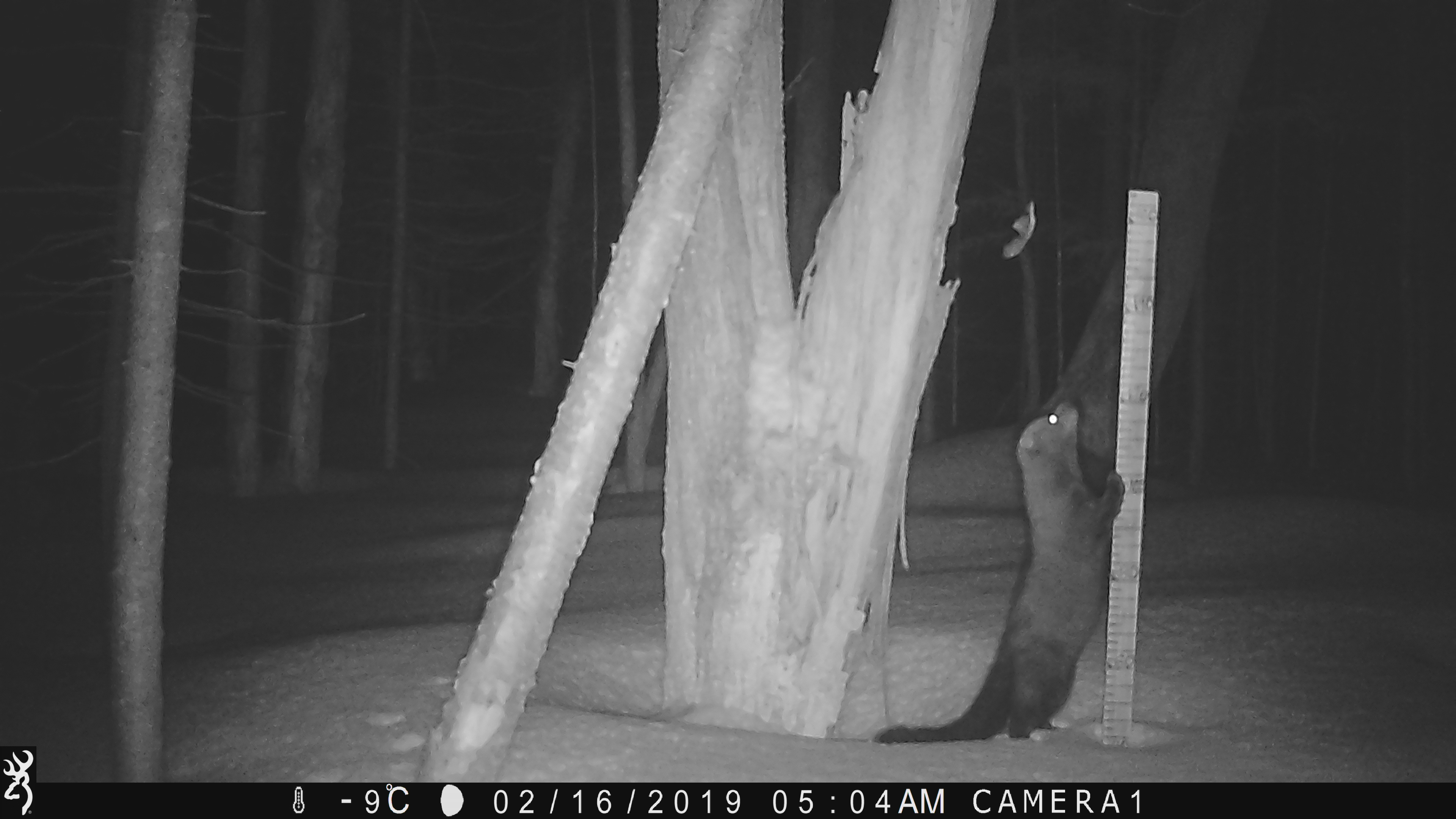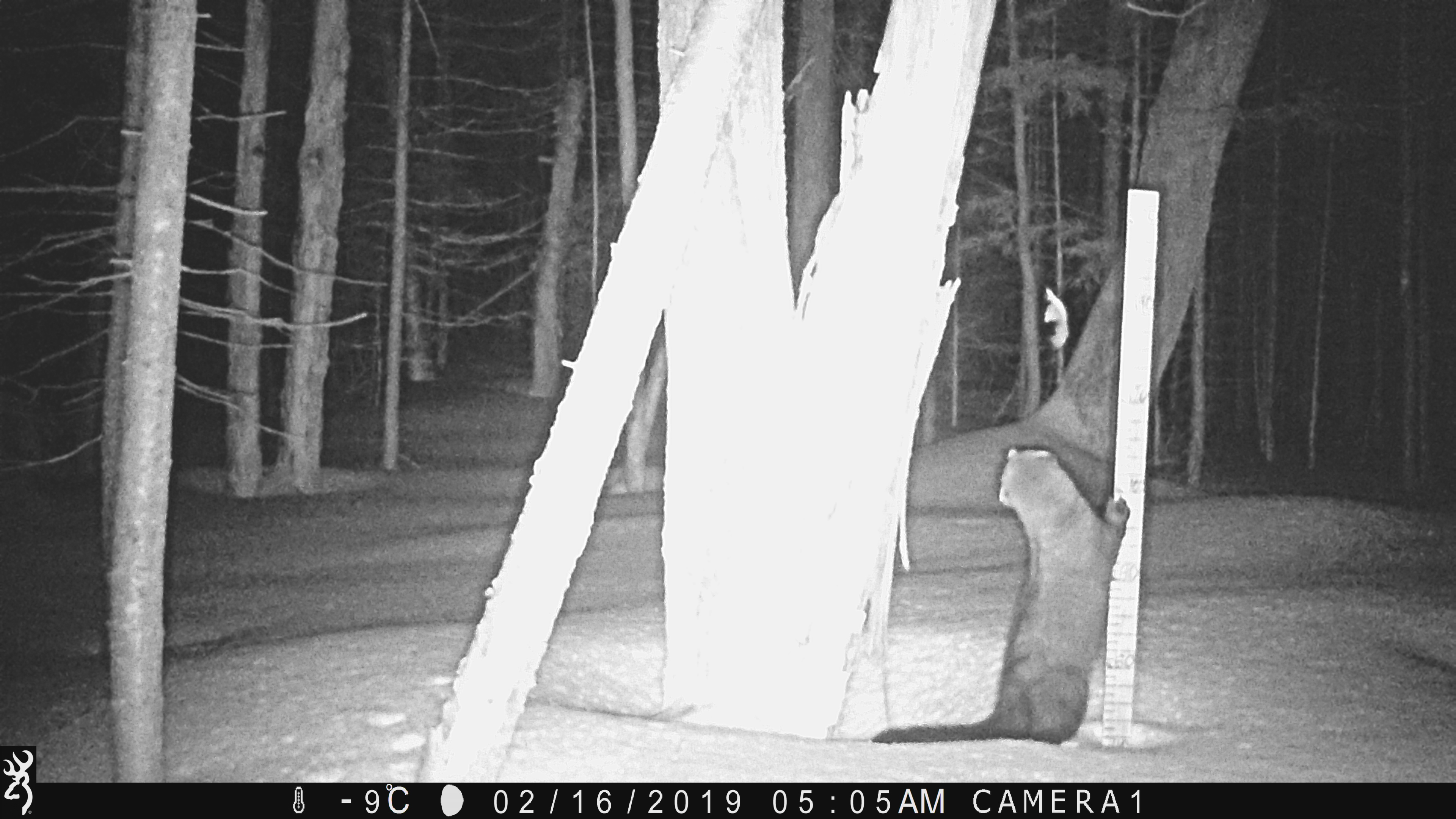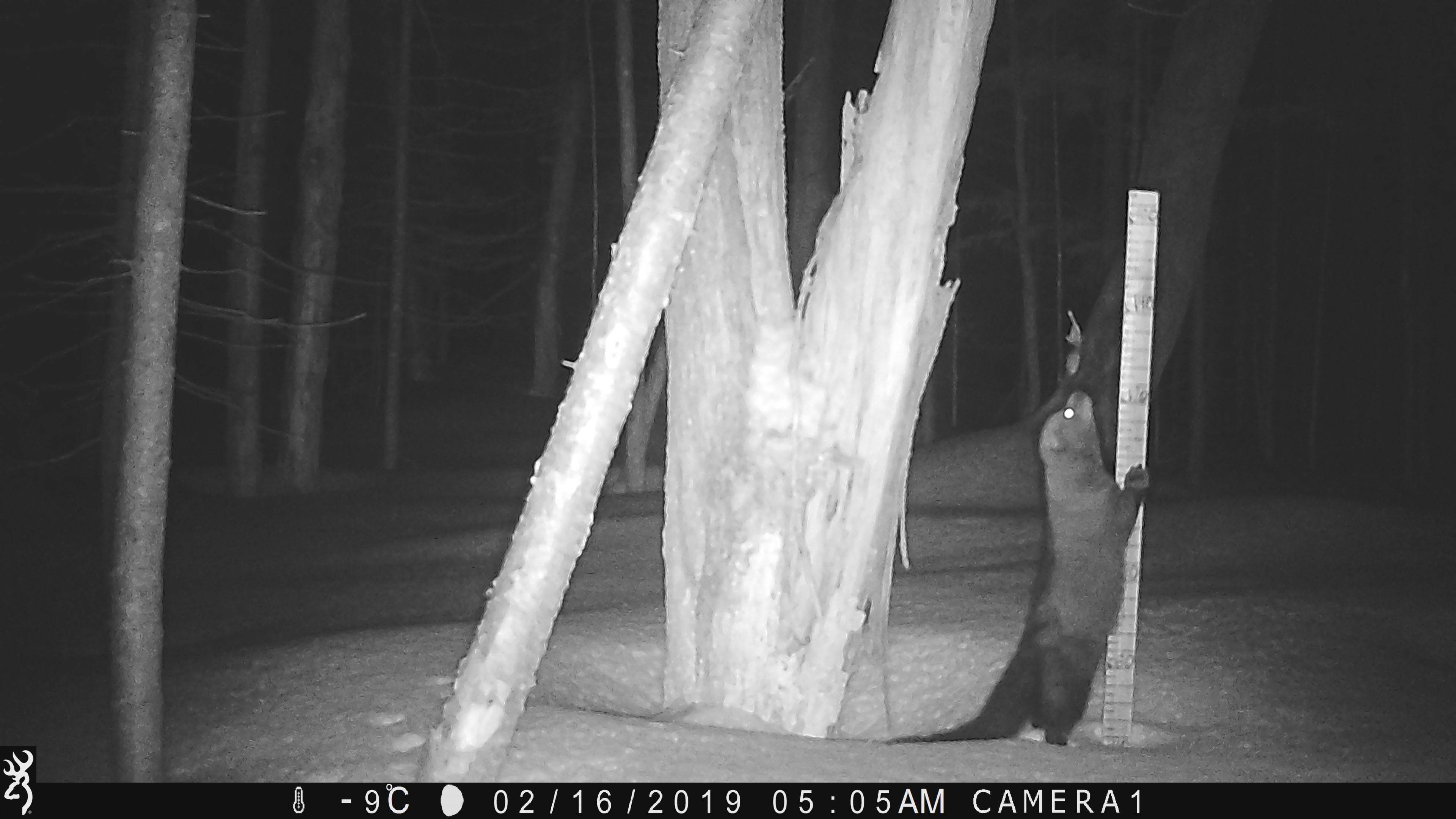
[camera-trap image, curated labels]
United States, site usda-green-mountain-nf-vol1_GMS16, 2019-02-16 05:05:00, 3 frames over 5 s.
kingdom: Animalia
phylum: Chordata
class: Mammalia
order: Carnivora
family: Mustelidae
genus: Pekania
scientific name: Pekania pennanti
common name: fisher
Fisher (Pekania pennanti).